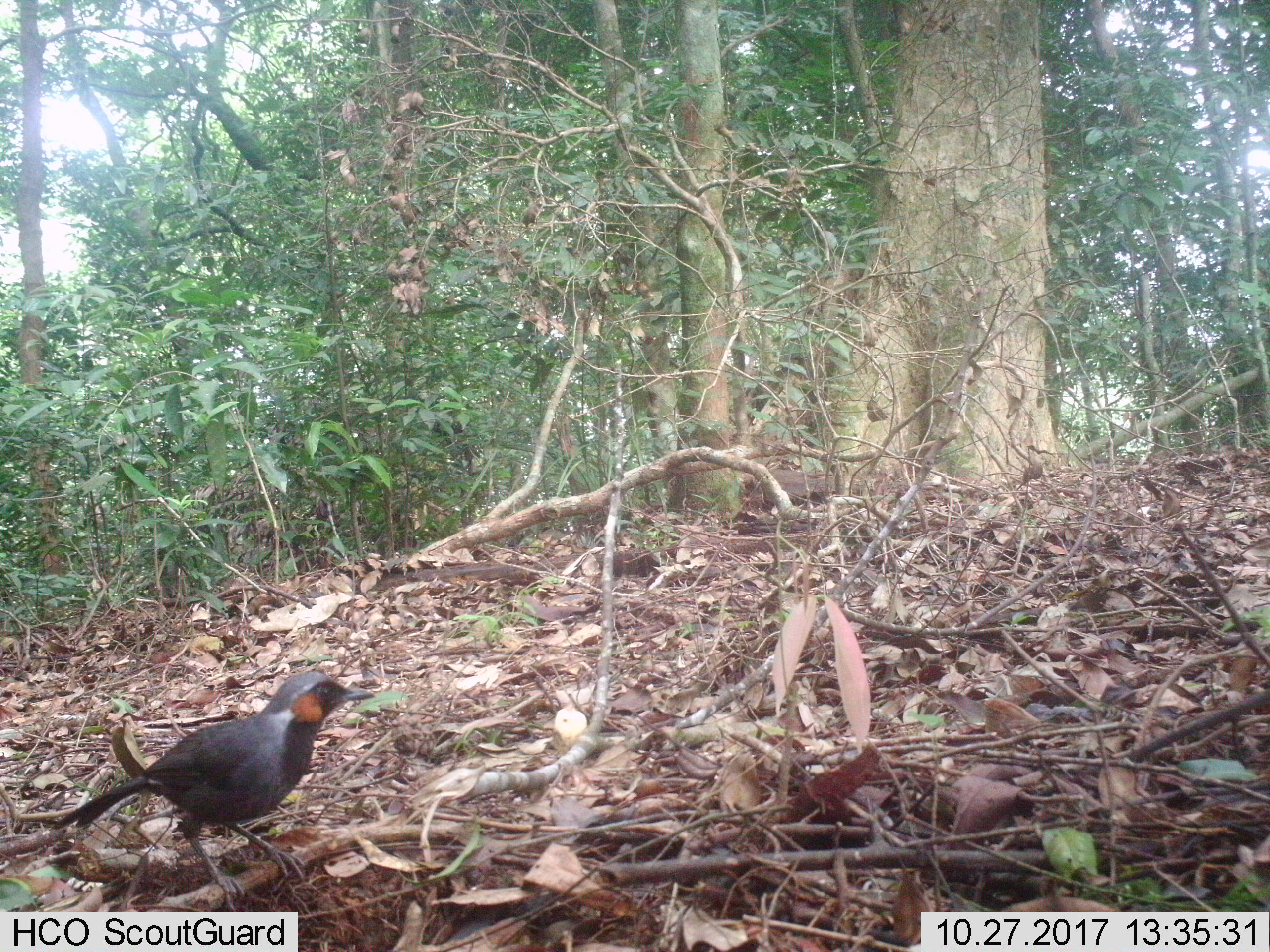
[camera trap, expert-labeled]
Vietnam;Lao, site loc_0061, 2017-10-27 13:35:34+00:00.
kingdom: Animalia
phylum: Chordata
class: Aves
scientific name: Aves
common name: bird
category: unidentified bird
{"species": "unidentified bird (bird) (Aves)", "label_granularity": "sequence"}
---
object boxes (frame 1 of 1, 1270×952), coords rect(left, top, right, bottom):
unidentified bird: rect(50, 669, 374, 912)